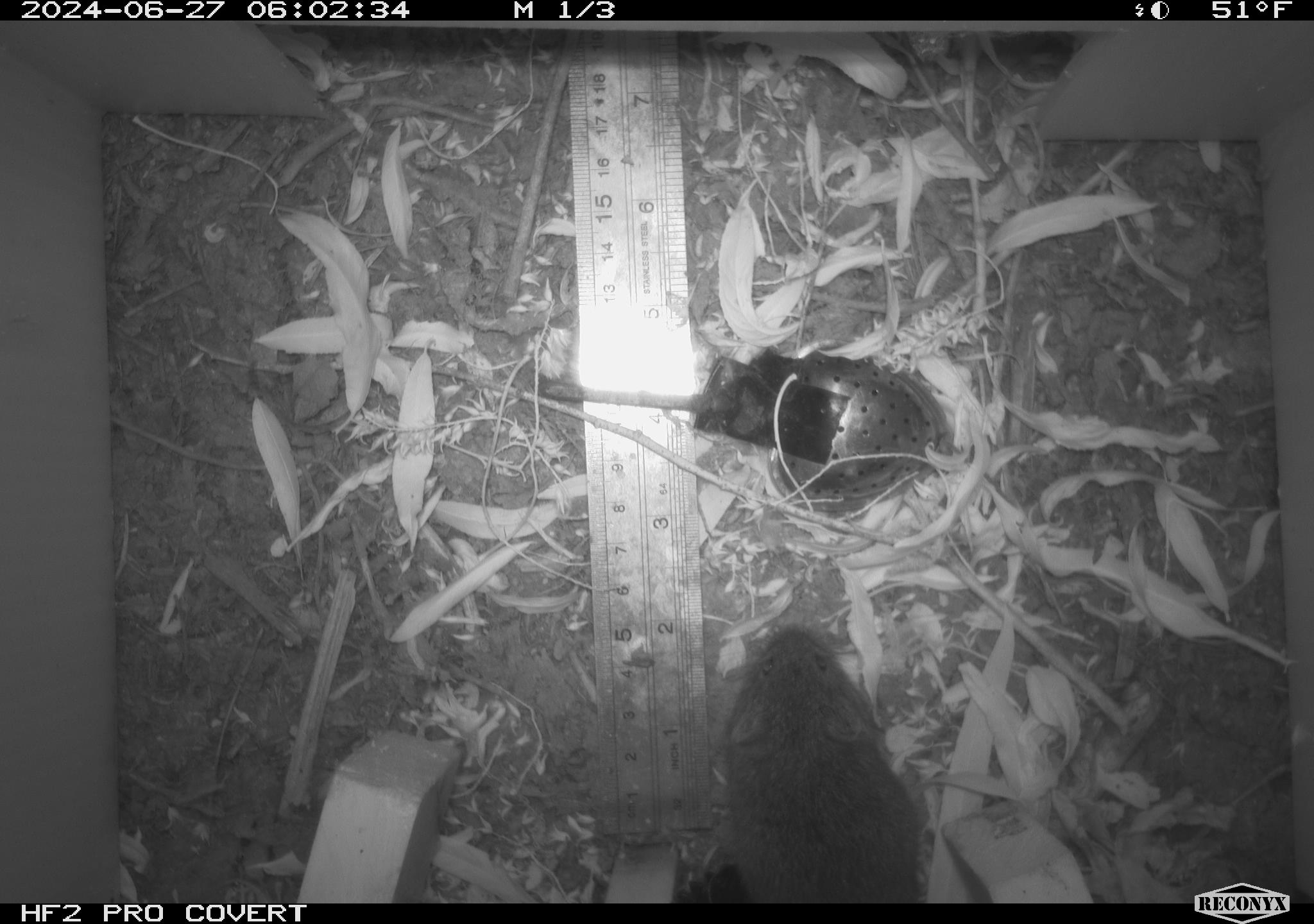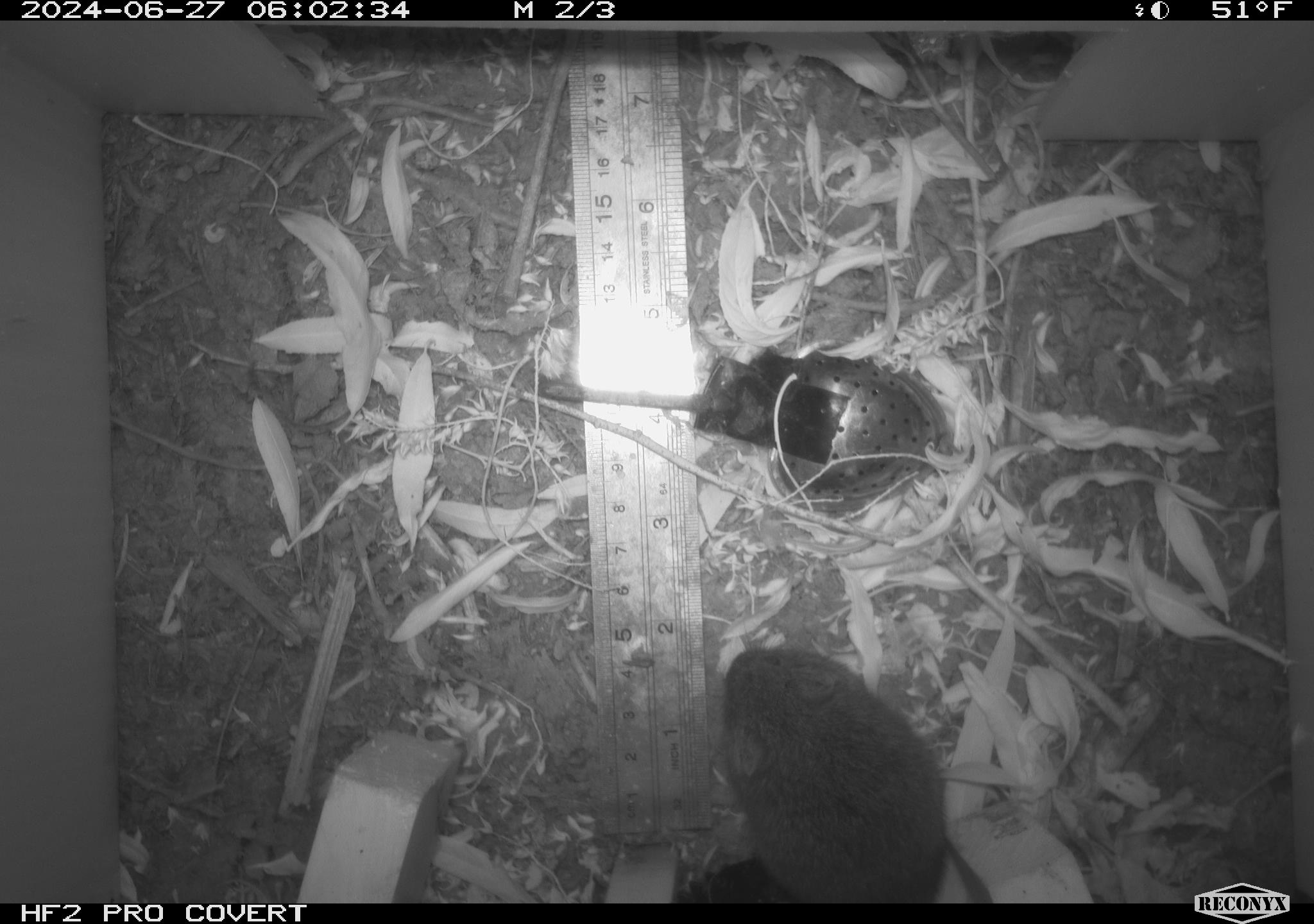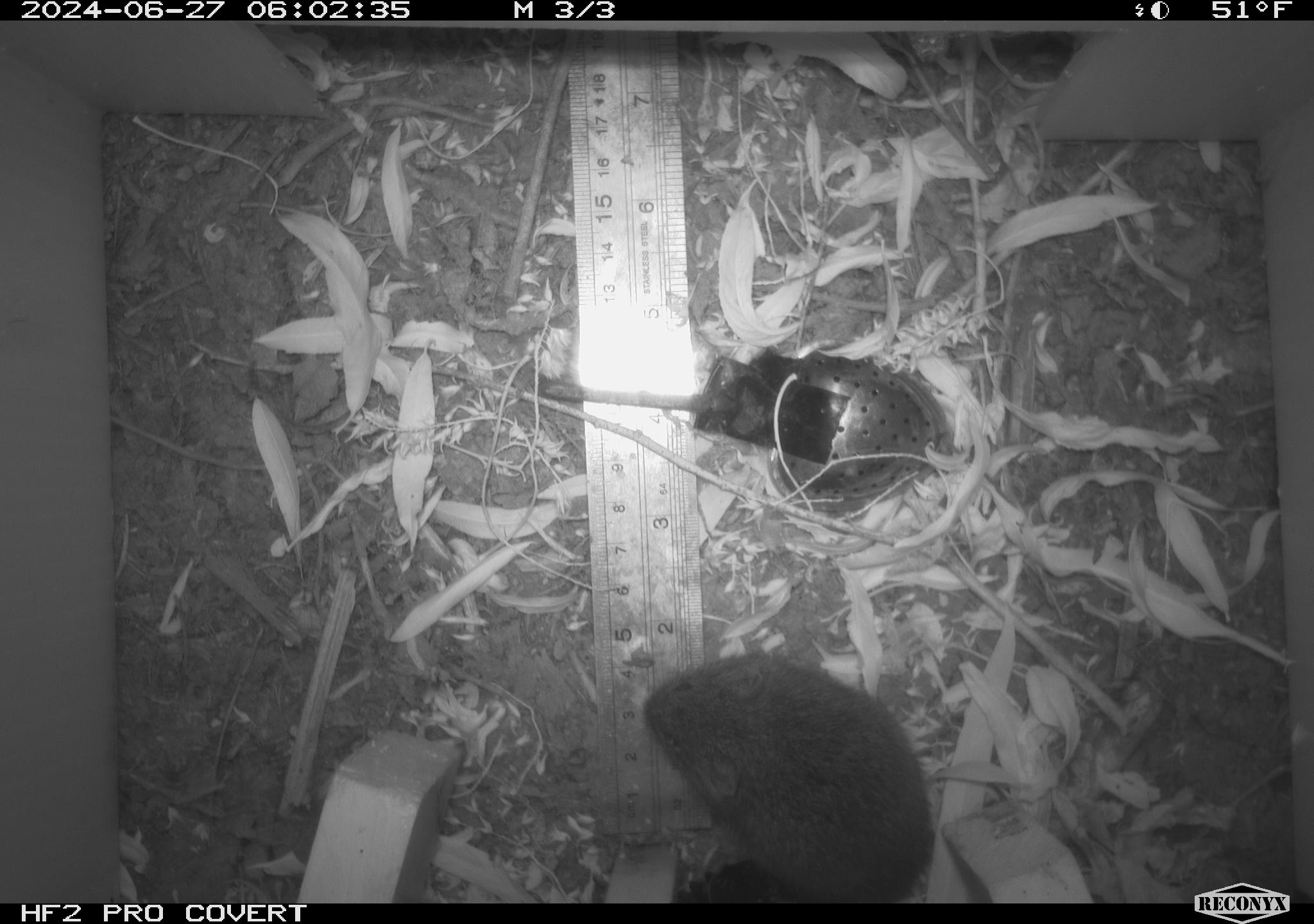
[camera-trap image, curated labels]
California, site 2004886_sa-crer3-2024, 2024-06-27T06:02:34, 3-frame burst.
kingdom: Animalia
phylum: Chordata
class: Mammalia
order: Rodentia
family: Cricetidae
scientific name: Arvicolinae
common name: voles, lemmings, and muskrats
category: arvicolinae subfamily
Arvicolinae subfamily (voles, lemmings, and muskrats) (Arvicolinae).